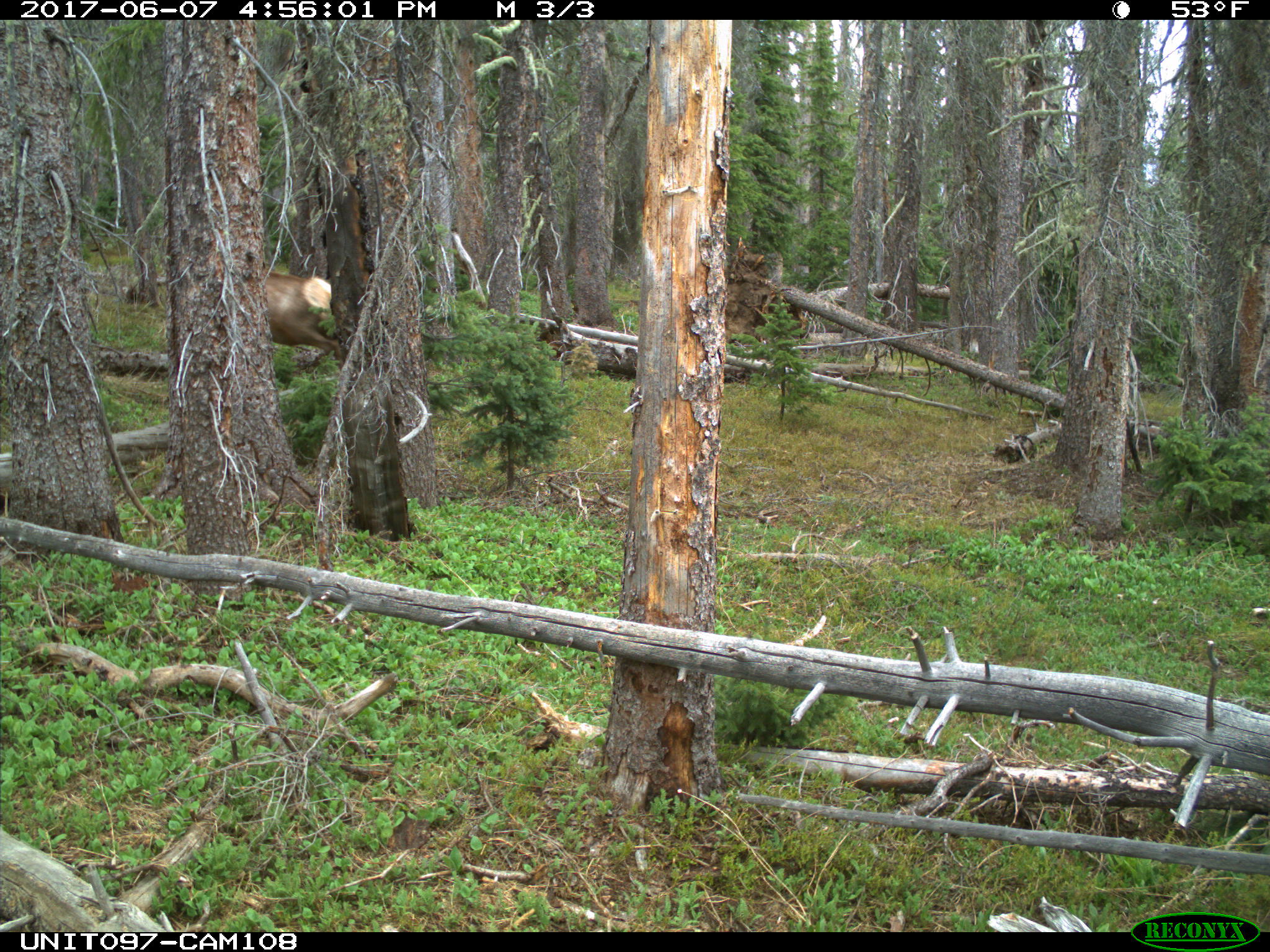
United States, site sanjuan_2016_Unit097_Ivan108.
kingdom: Animalia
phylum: Chordata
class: Mammalia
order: Artiodactyla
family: Cervidae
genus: Cervus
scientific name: Cervus elaphus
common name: red deer